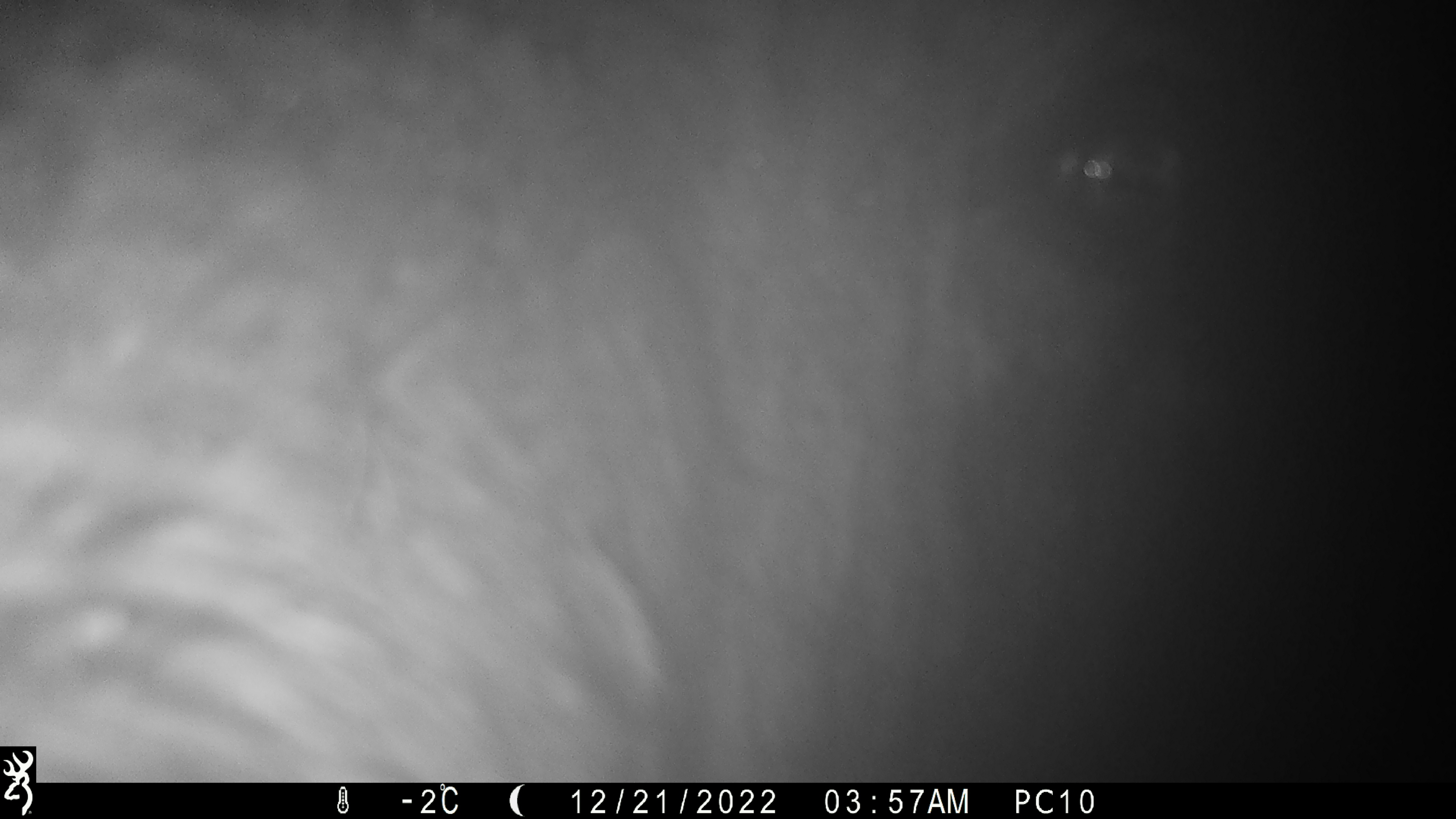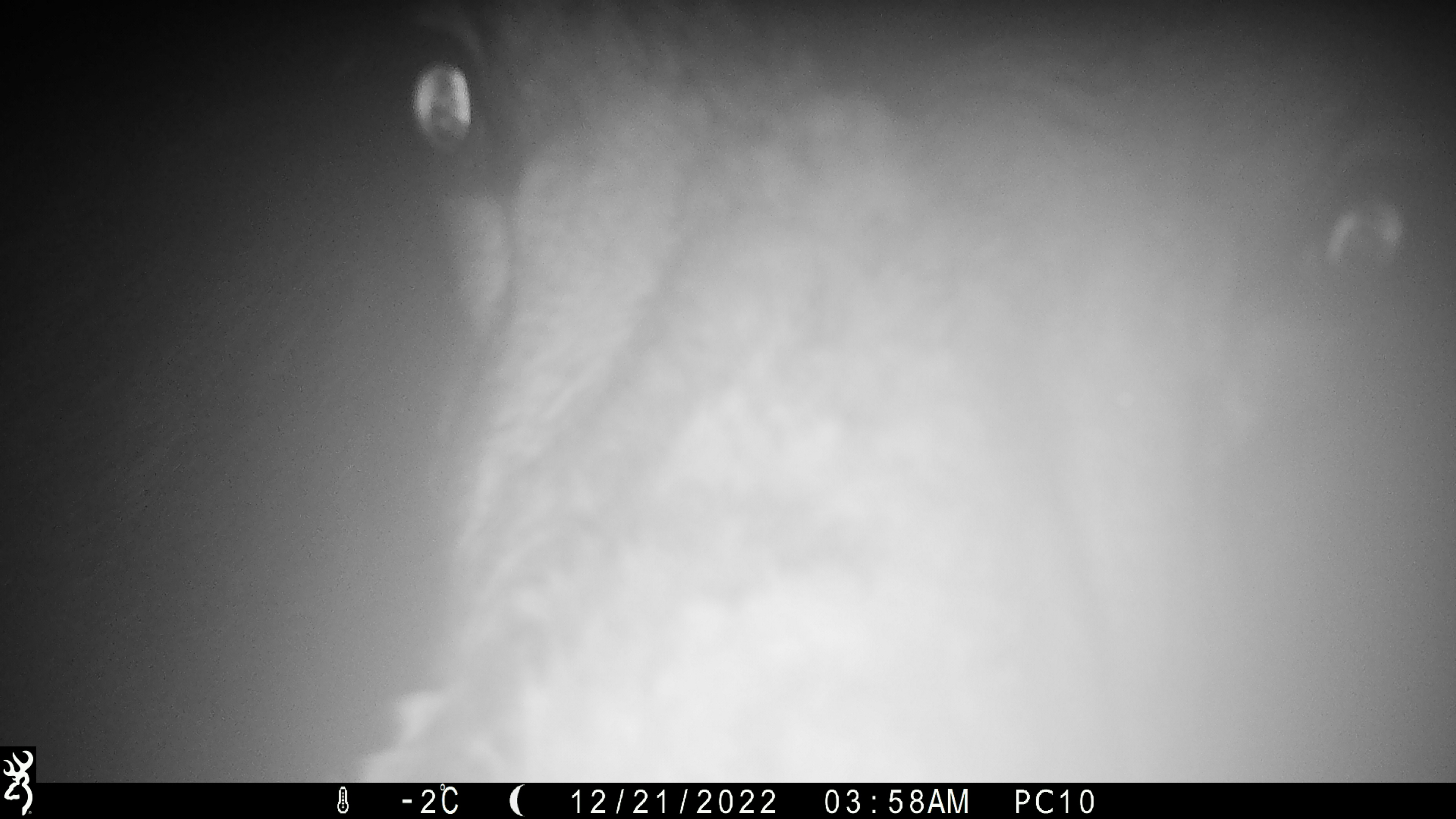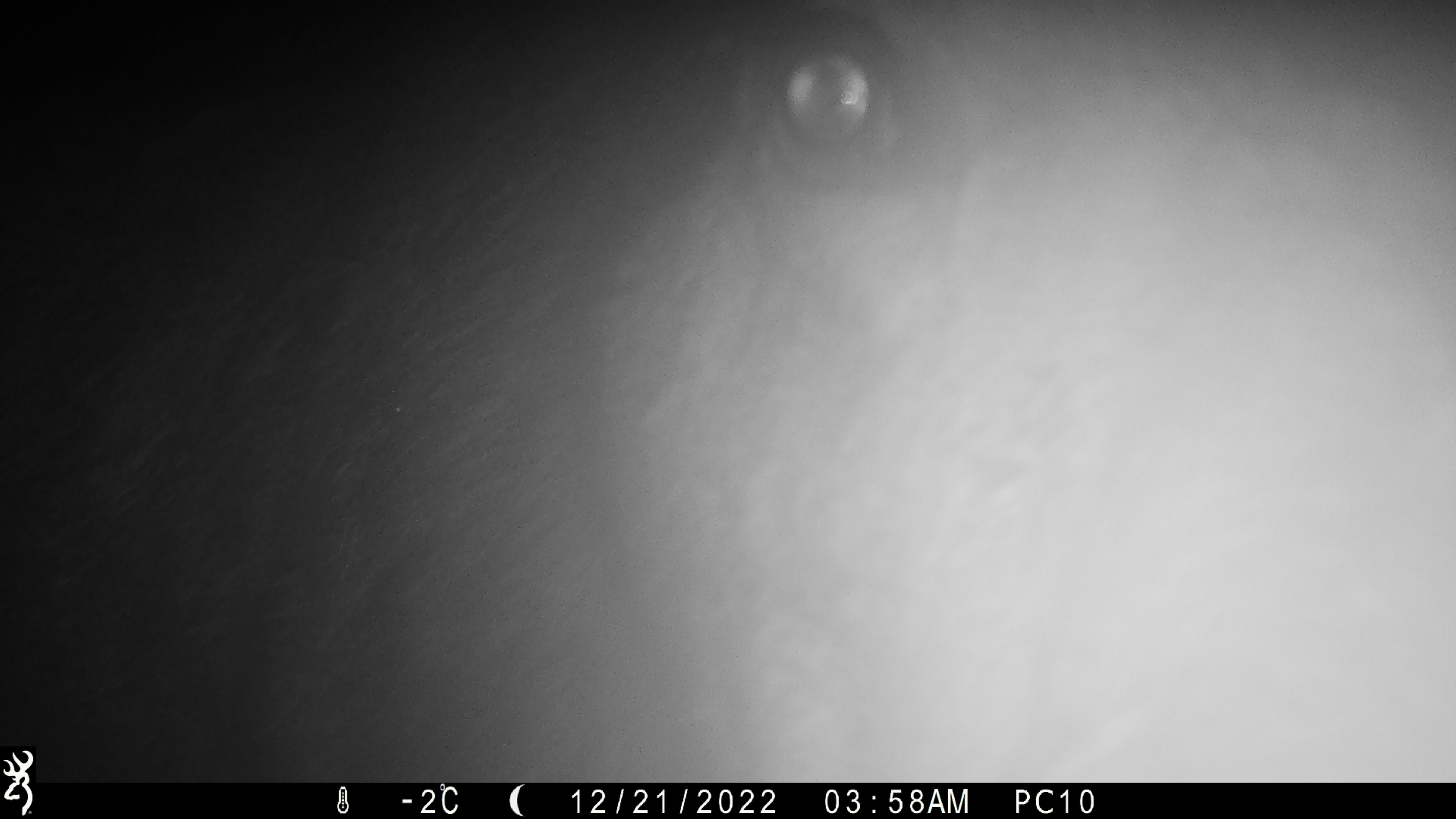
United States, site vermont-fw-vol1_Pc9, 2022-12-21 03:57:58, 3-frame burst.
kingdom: Animalia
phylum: Chordata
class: Mammalia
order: Artiodactyla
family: Cervidae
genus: Alces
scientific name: Alces alces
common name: moose